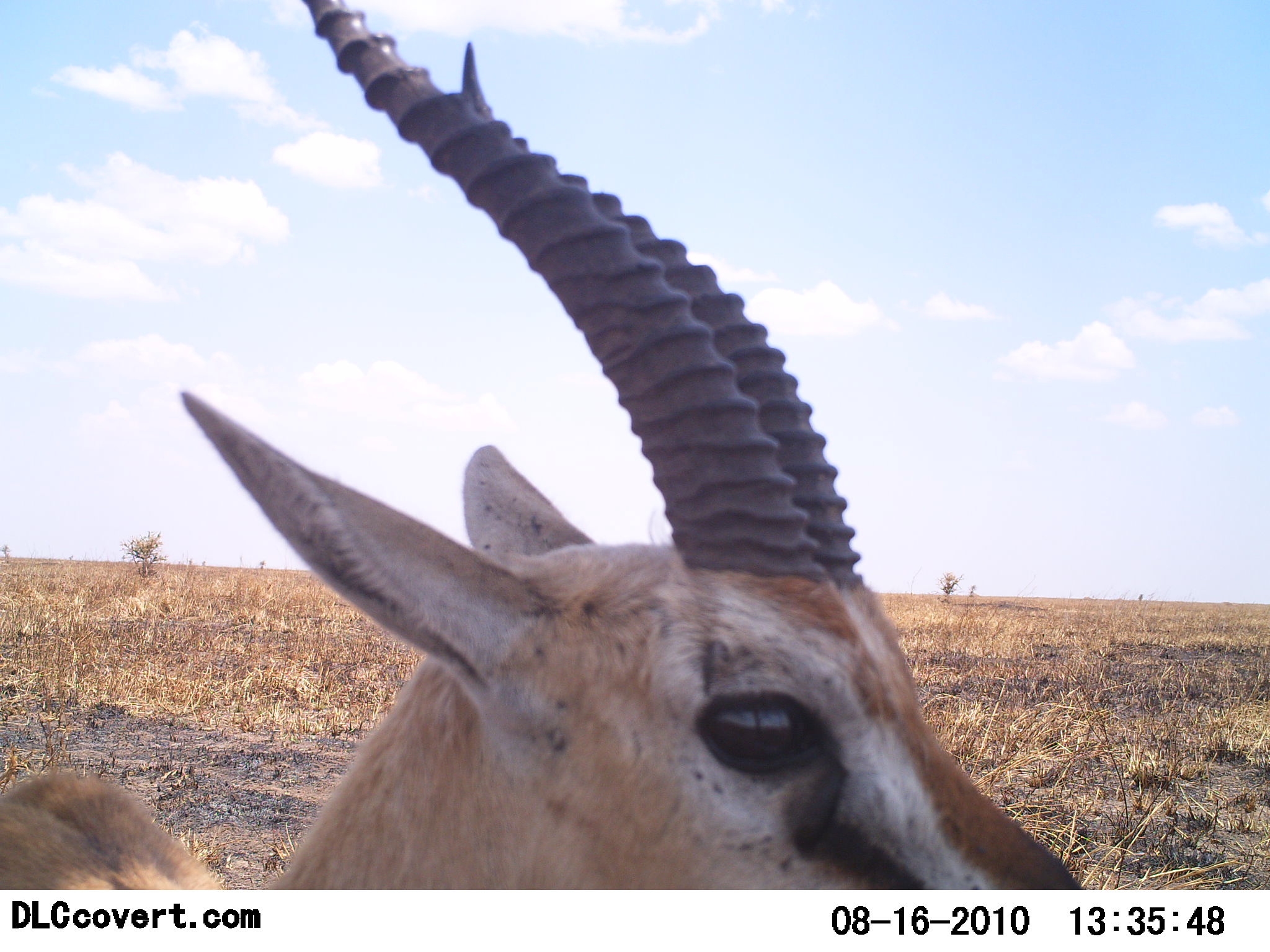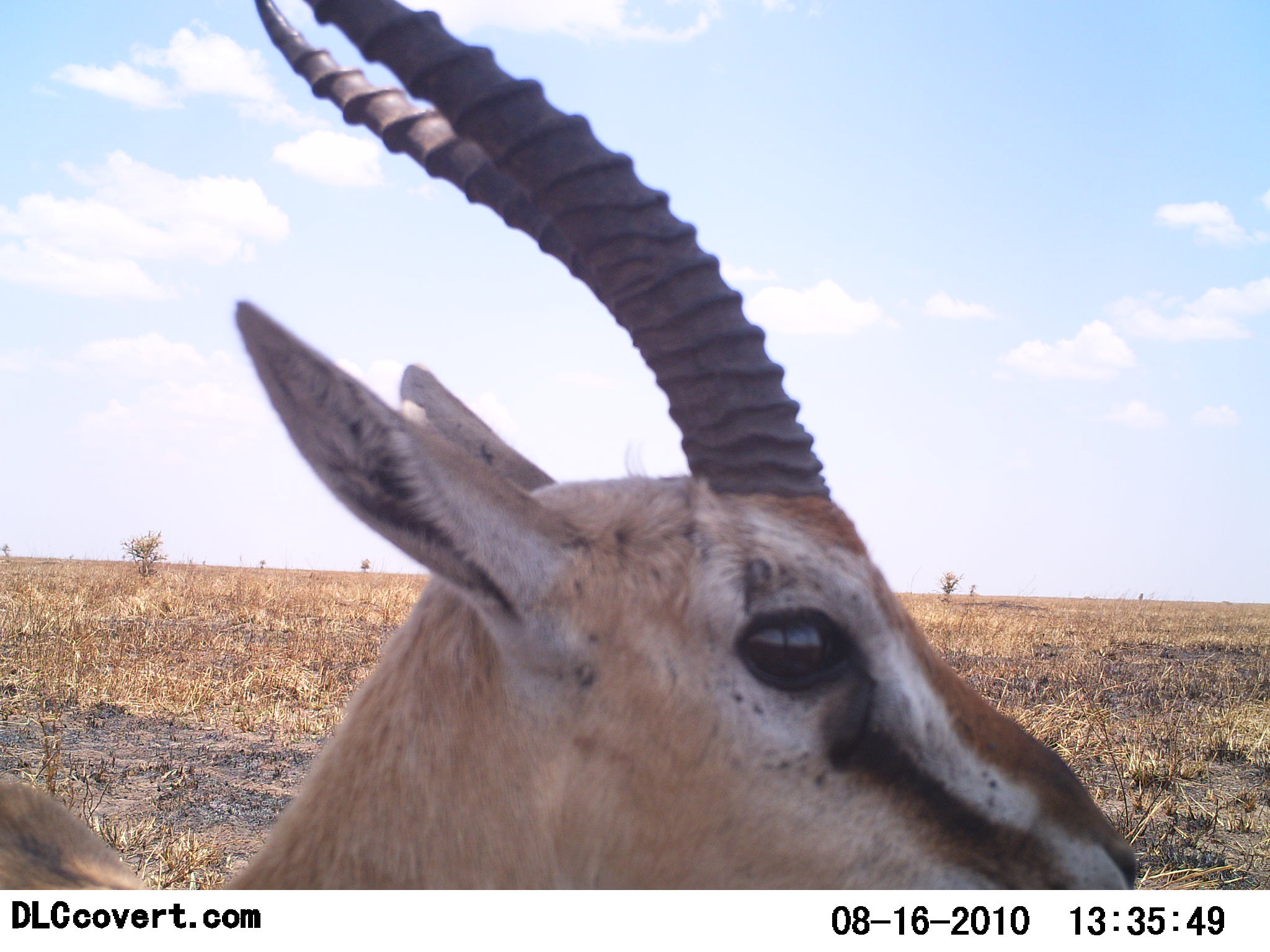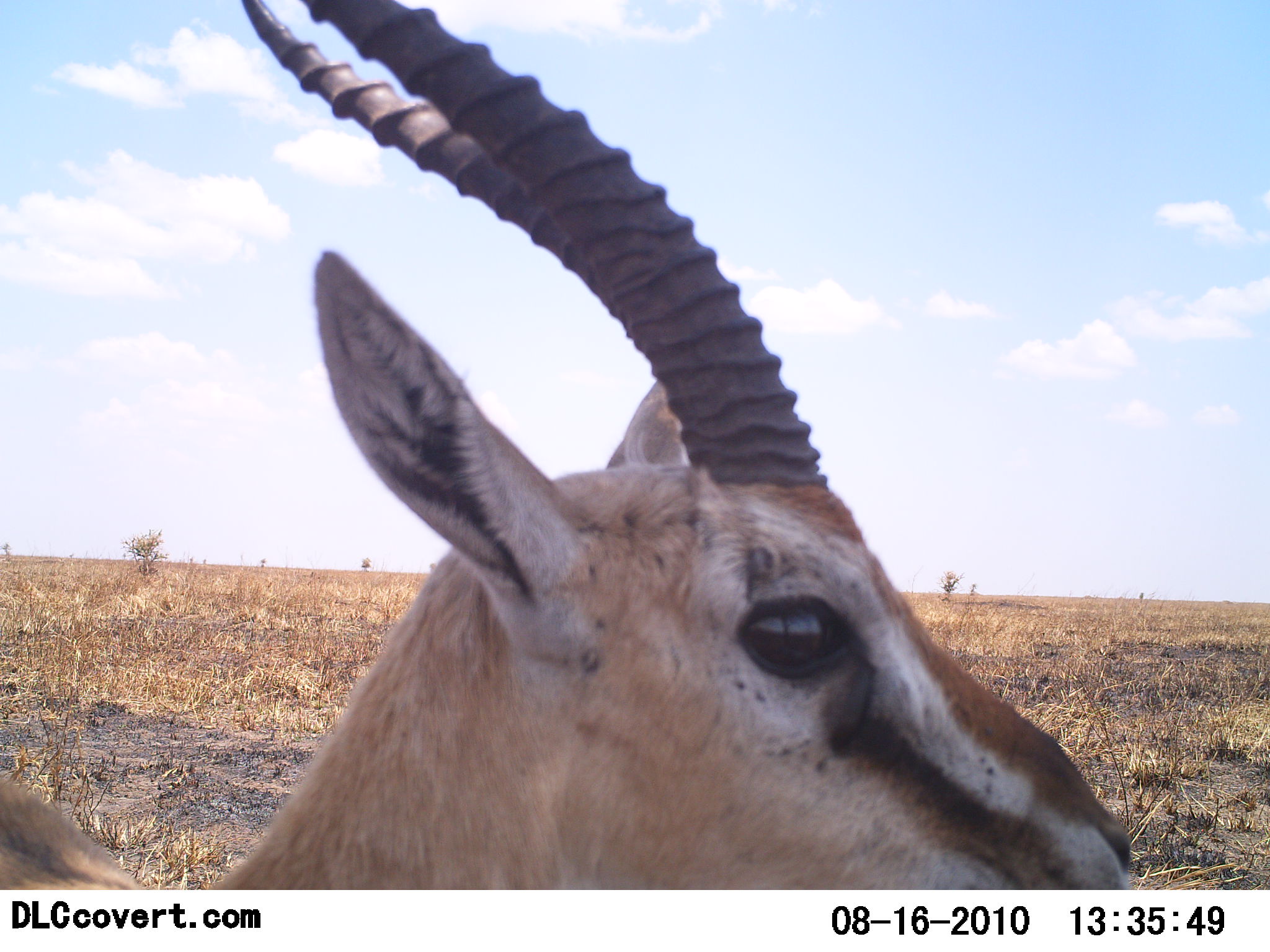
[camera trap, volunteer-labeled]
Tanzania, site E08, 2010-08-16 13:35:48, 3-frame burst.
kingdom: Animalia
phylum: Chordata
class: Mammalia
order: Artiodactyla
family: Bovidae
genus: Eudorcas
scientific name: Eudorcas thomsonii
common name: thomson's gazelle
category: gazellethomsons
Gazellethomsons (thomson's gazelle) (Eudorcas thomsonii), count 1. Behavior (volunteer vote fractions): standing 91%, resting 9%, moving 0%, interacting 0%. Young present (vote fraction): 0%. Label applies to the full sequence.